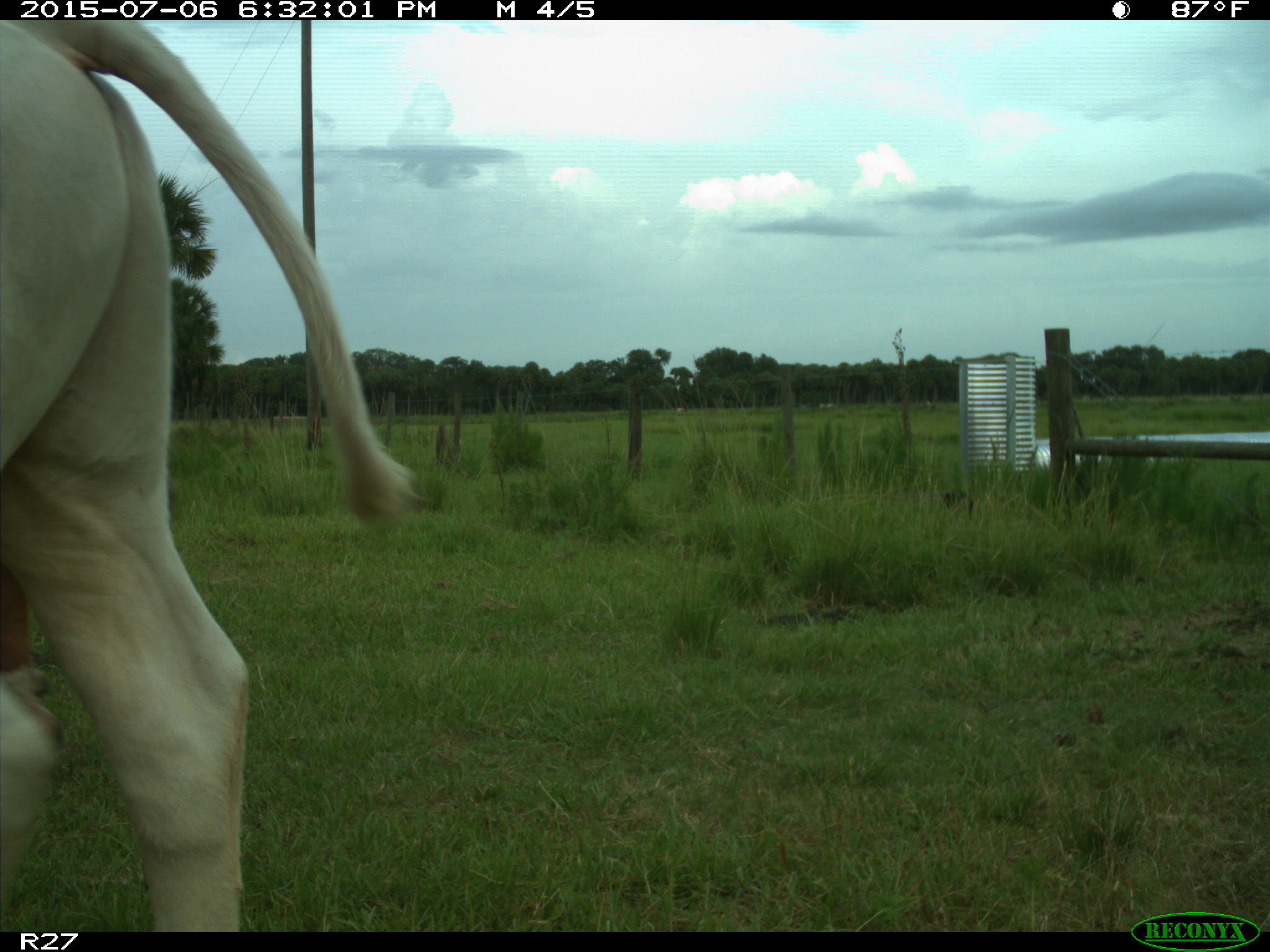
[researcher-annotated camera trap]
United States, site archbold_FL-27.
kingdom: Animalia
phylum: Chordata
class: Mammalia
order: Artiodactyla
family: Bovidae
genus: Bos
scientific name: Bos taurus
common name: domestic cow